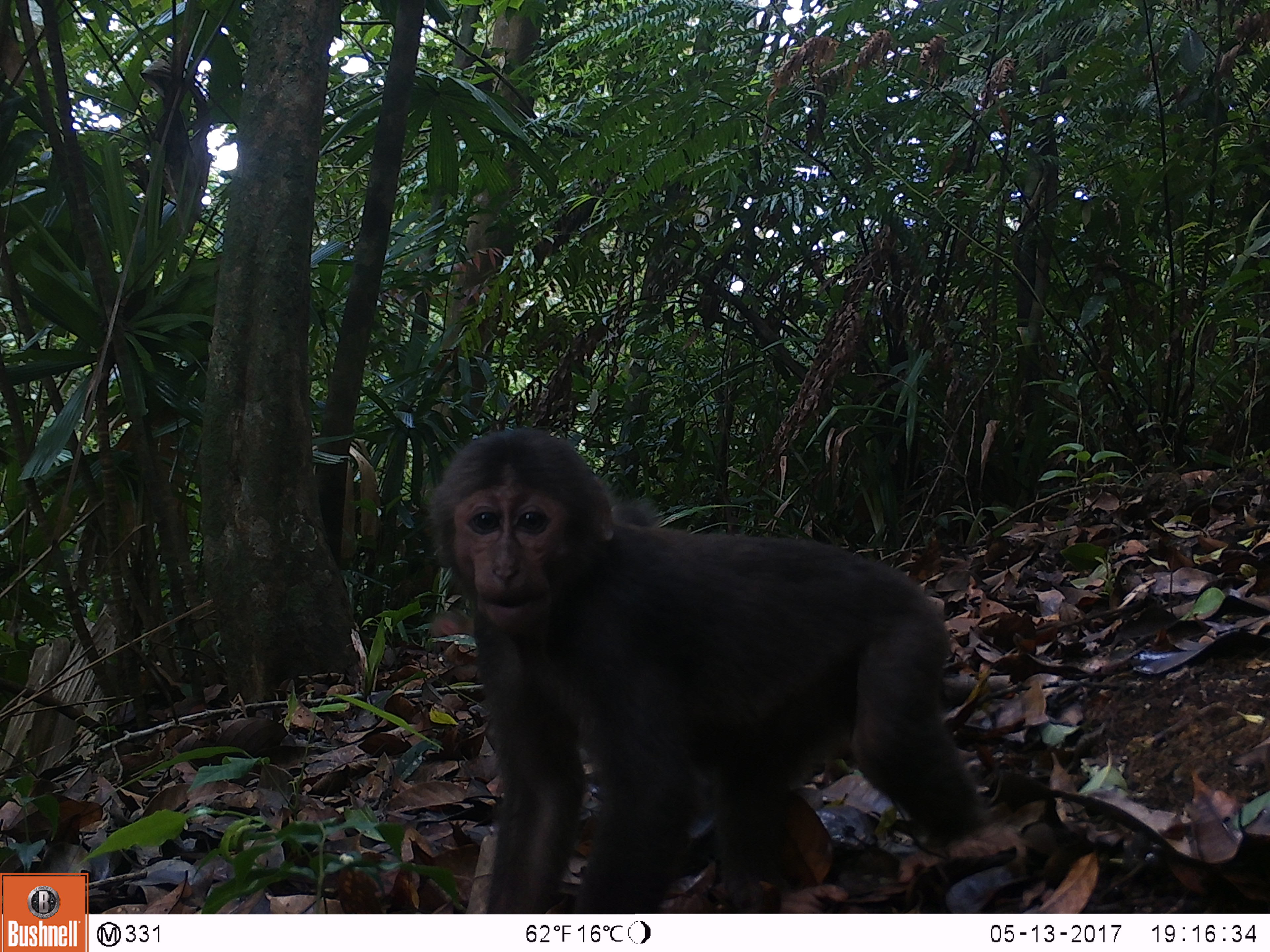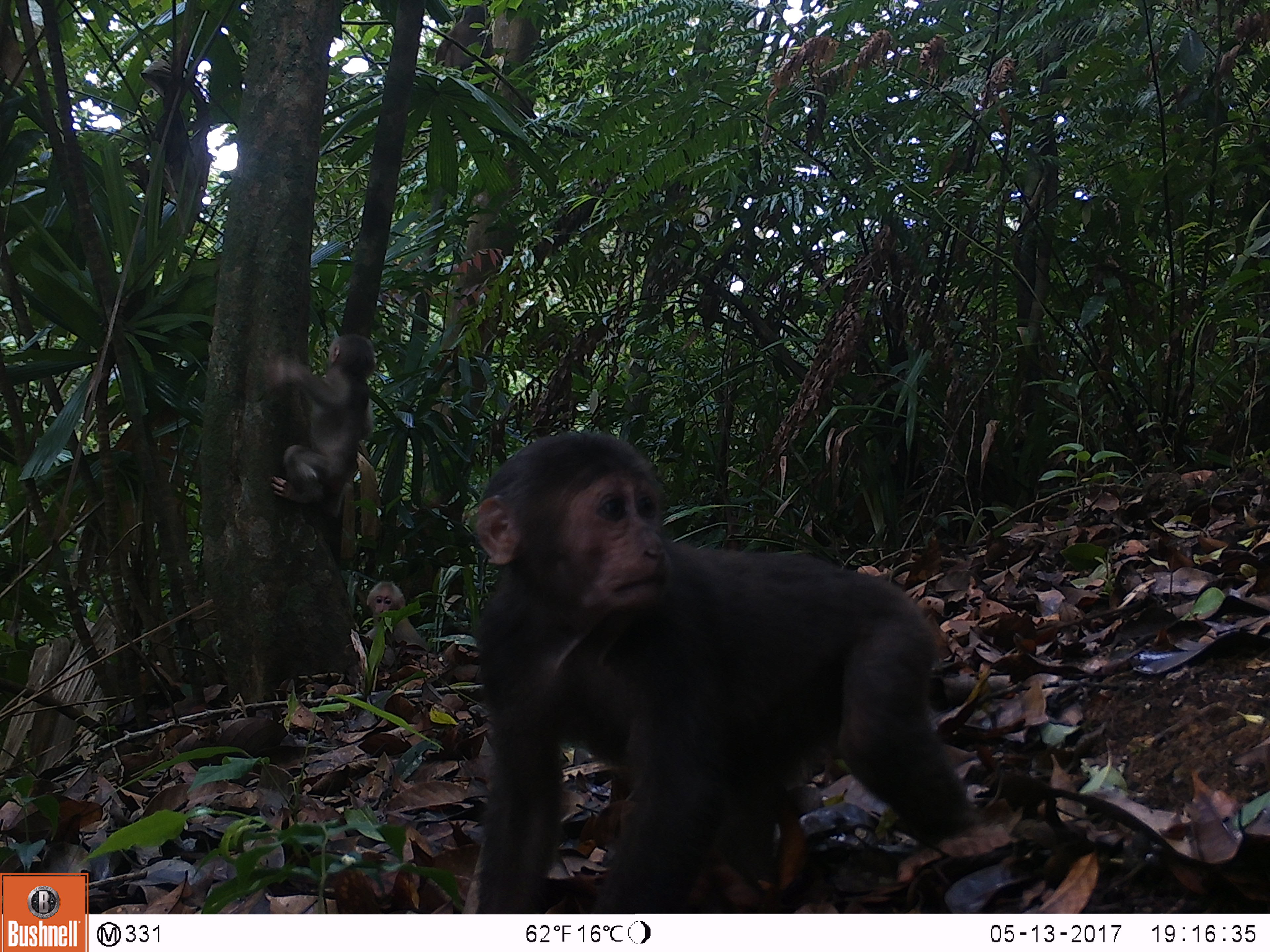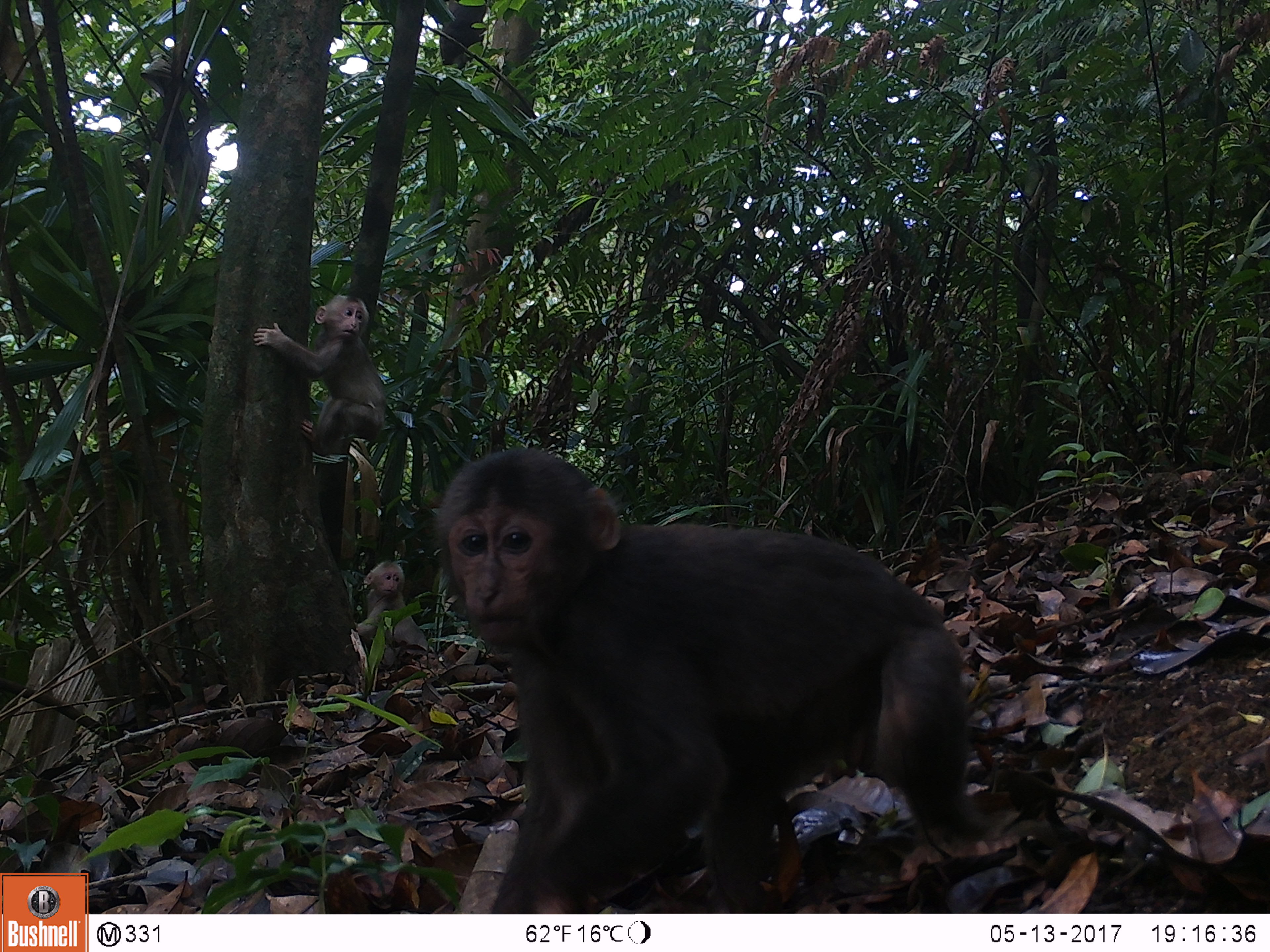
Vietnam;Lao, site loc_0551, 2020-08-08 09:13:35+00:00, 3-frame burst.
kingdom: Animalia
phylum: Chordata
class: Mammalia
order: Primates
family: Cercopithecidae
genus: Macaca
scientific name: Macaca arctoides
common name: stump-tailed macaque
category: stump tailed macaque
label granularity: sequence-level